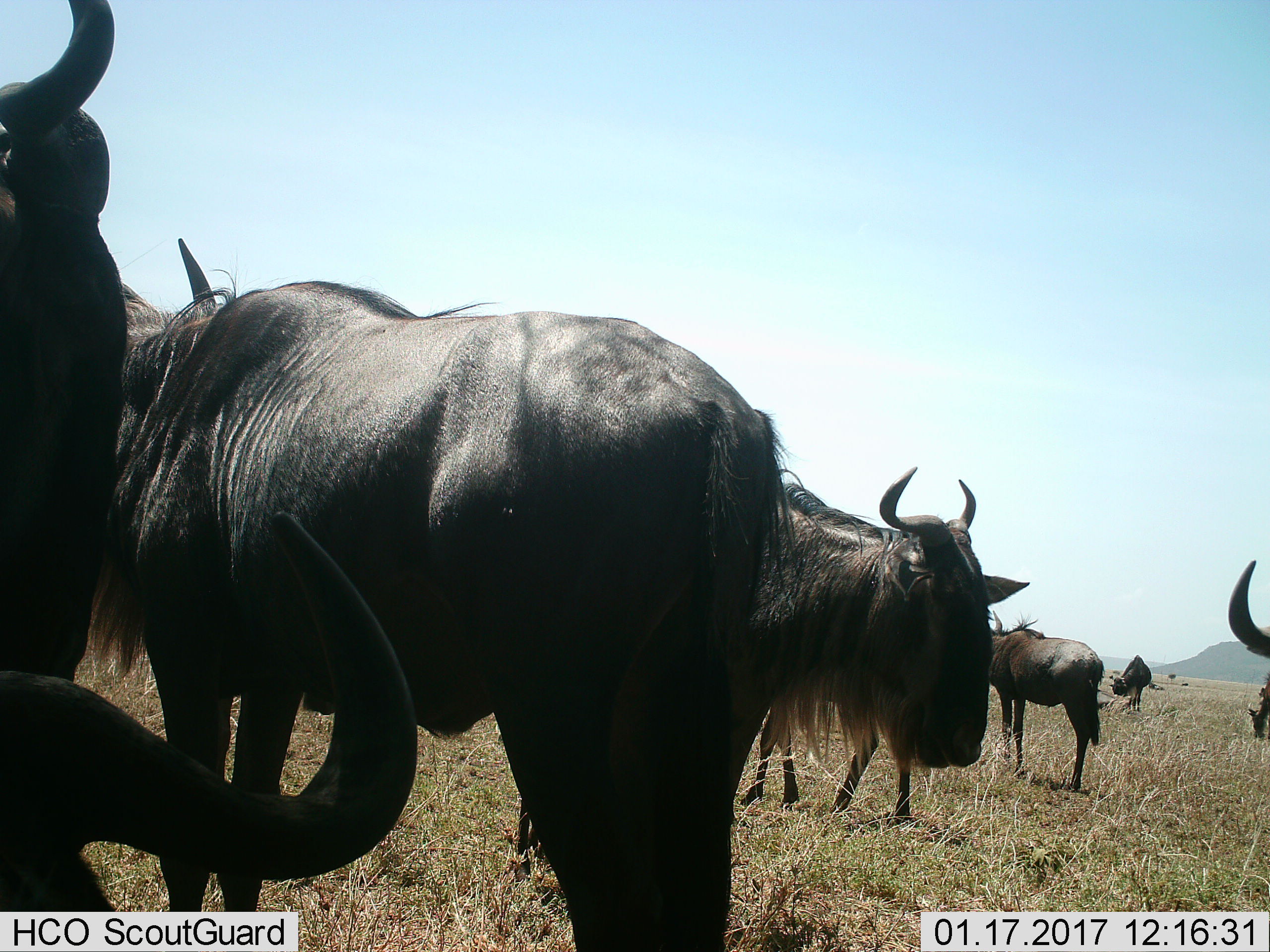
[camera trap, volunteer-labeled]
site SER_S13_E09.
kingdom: Animalia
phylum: Chordata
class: Mammalia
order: Artiodactyla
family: Bovidae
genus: Connochaetes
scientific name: Connochaetes taurinus taurinus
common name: blue wildebeest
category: wildebeestblue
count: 9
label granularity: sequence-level